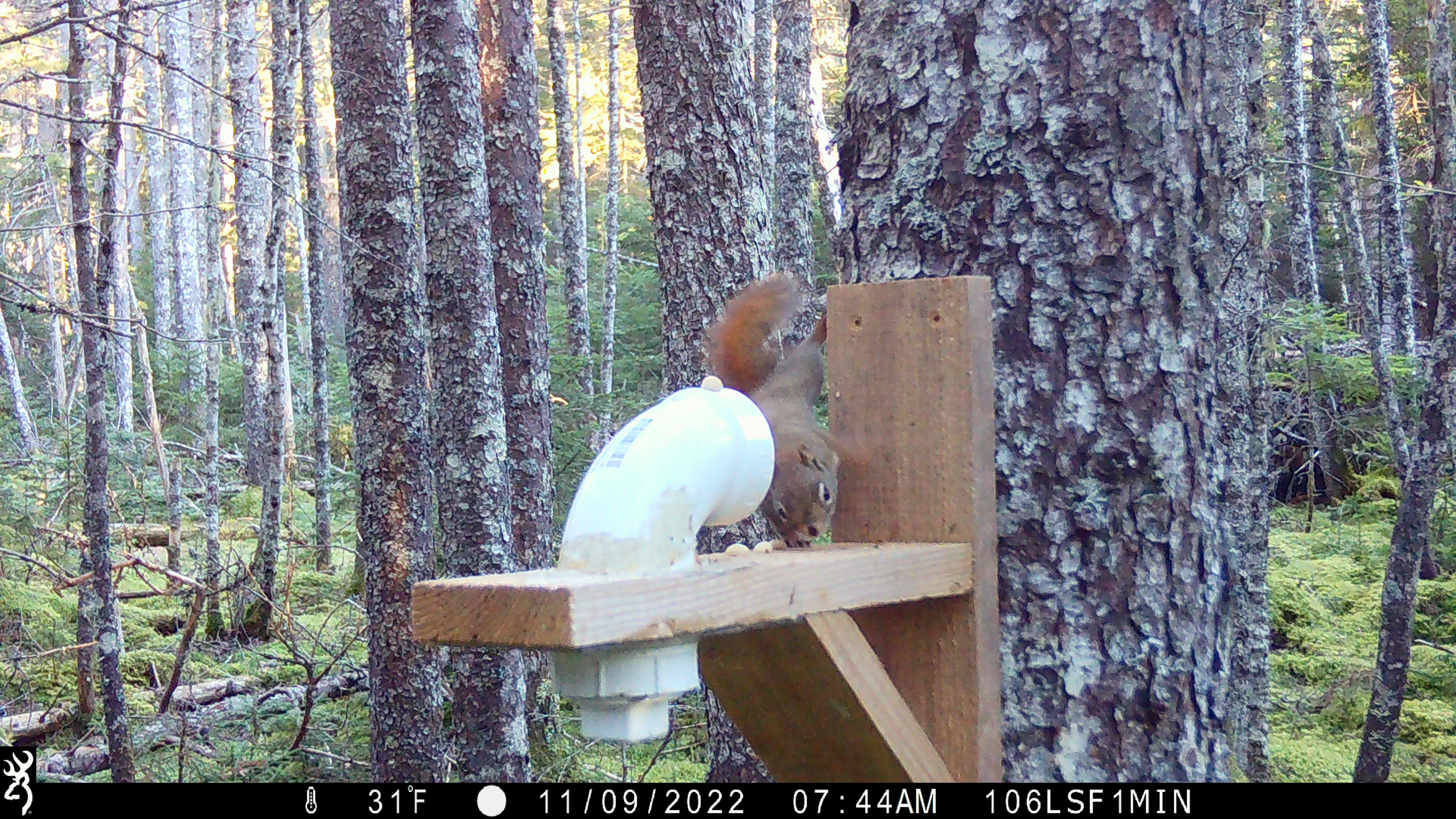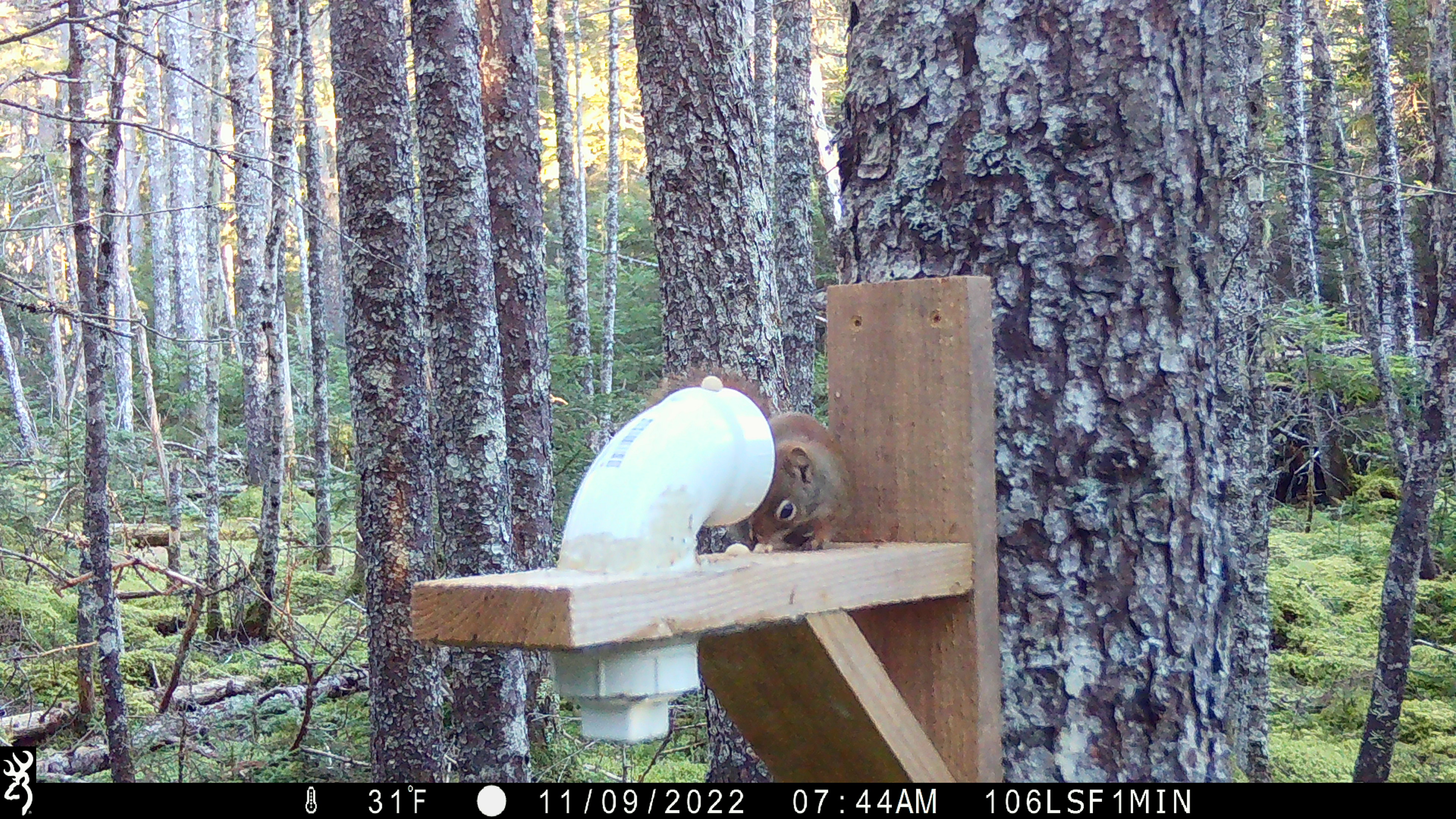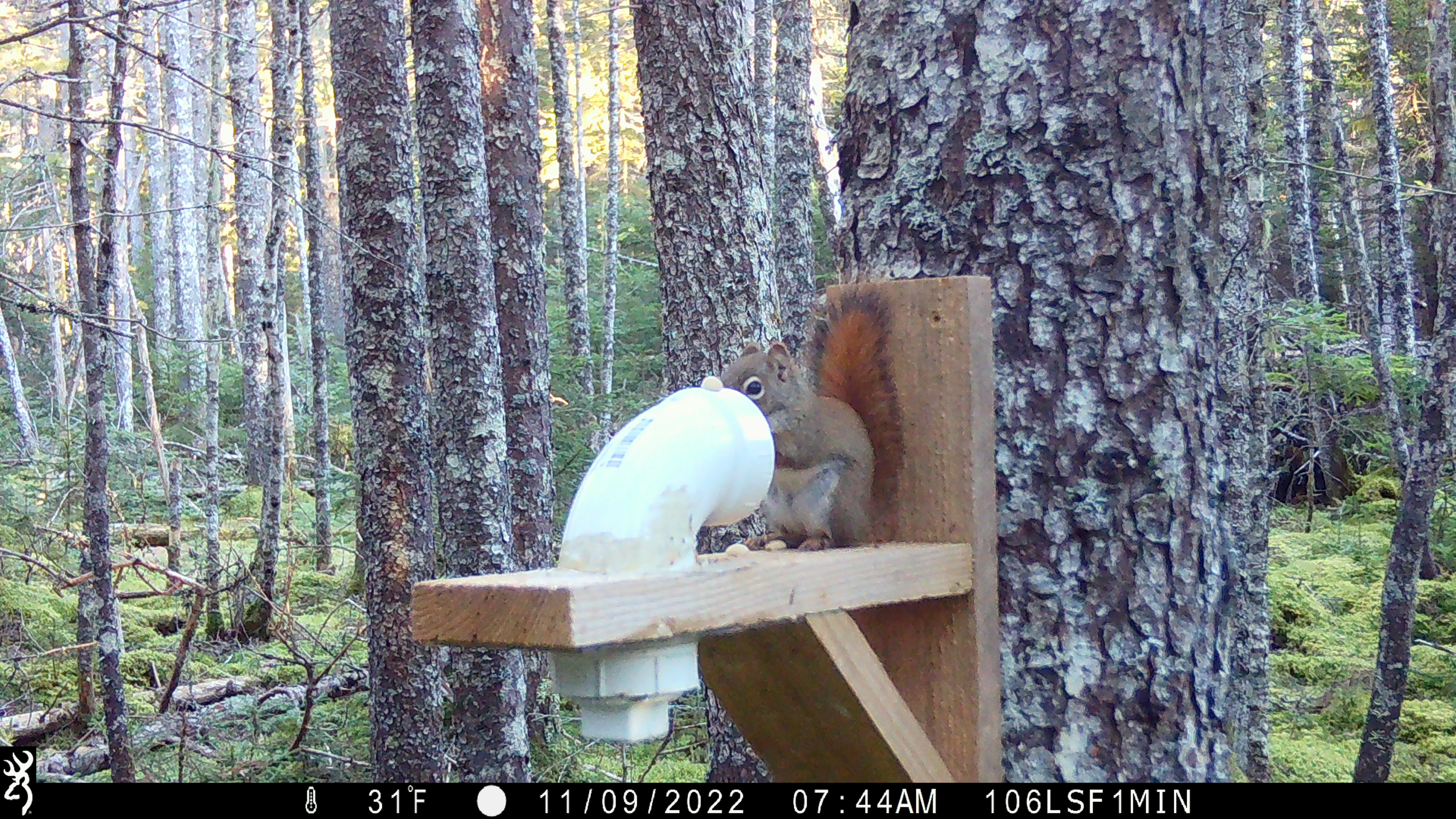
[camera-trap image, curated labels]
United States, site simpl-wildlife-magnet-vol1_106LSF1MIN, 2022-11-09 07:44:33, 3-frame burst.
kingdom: Animalia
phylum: Chordata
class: Mammalia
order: Rodentia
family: Sciuridae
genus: Tamiasciurus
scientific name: Tamiasciurus hudsonicus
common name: red squirrel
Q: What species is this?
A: Red squirrel (Tamiasciurus hudsonicus).